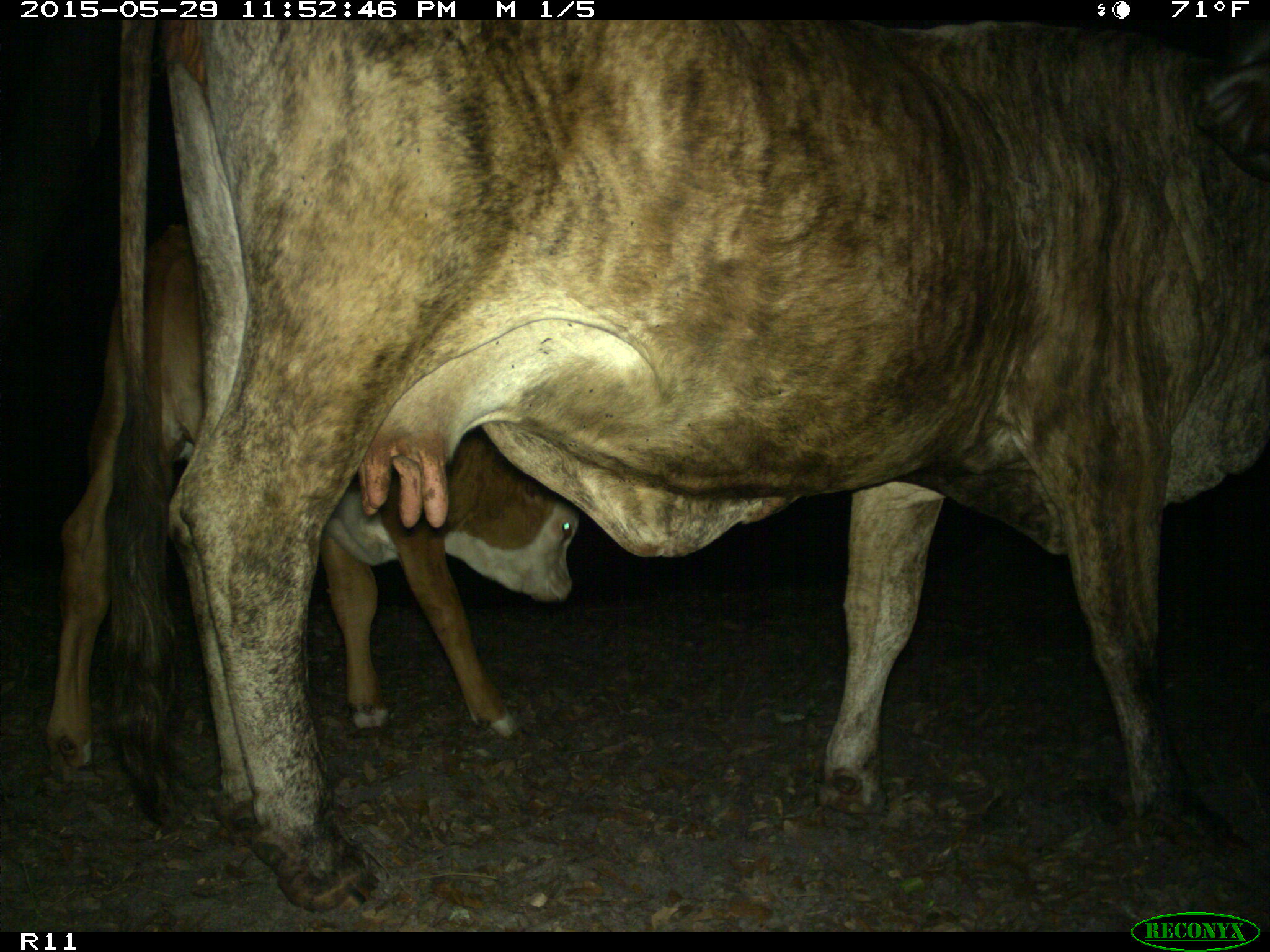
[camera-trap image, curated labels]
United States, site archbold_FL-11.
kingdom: Animalia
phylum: Chordata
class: Mammalia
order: Artiodactyla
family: Bovidae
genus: Bos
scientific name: Bos taurus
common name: domestic cow